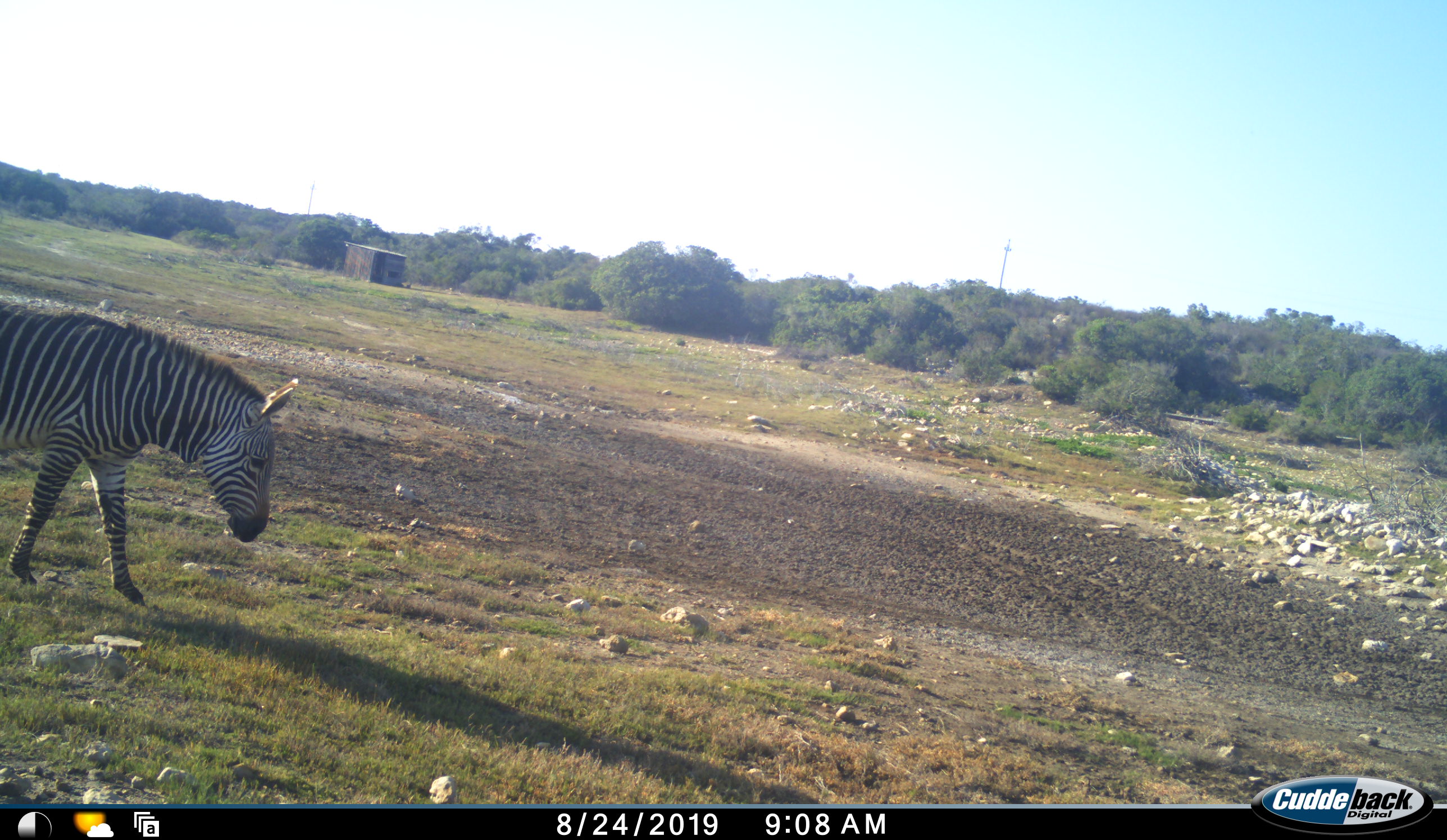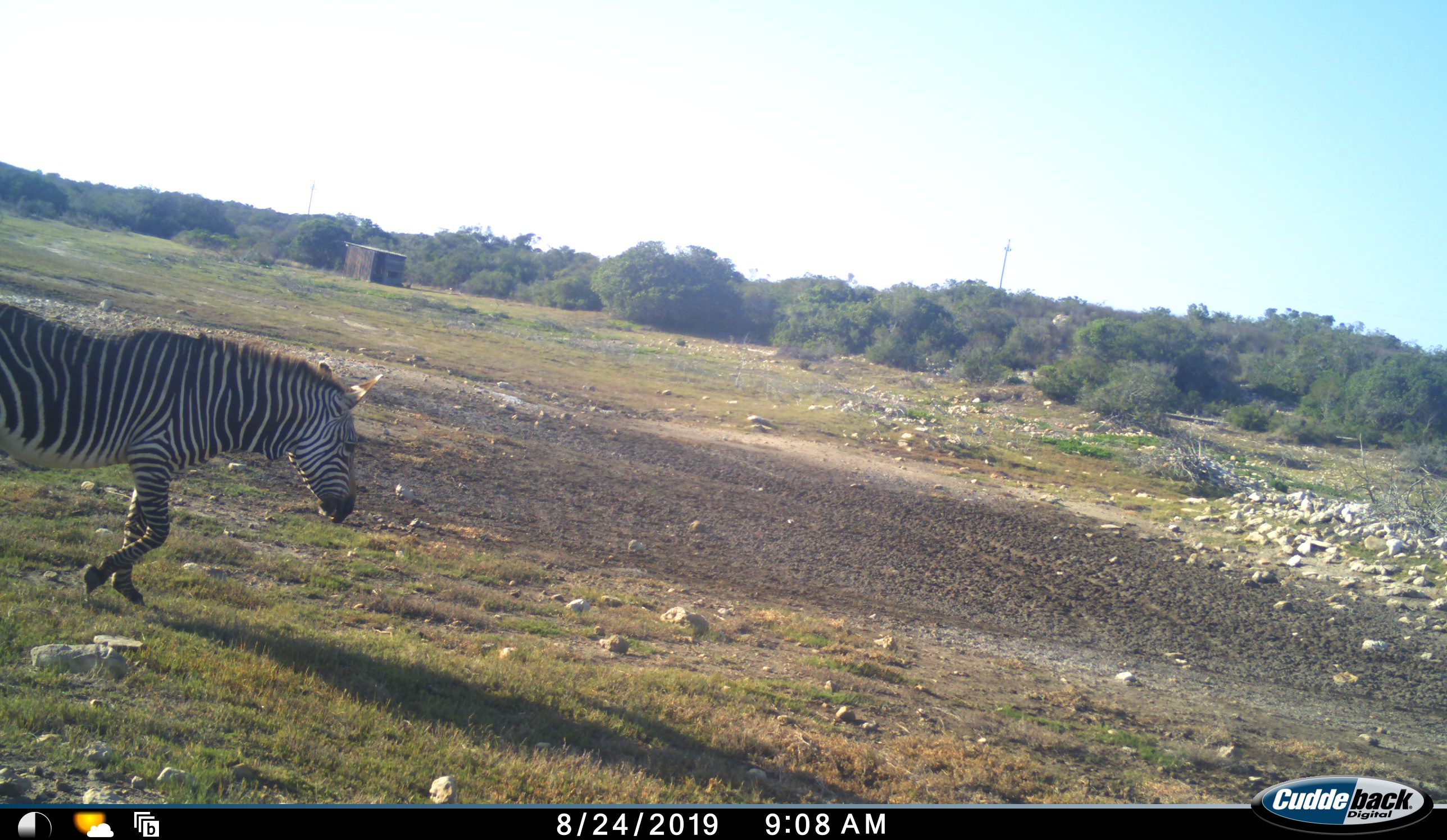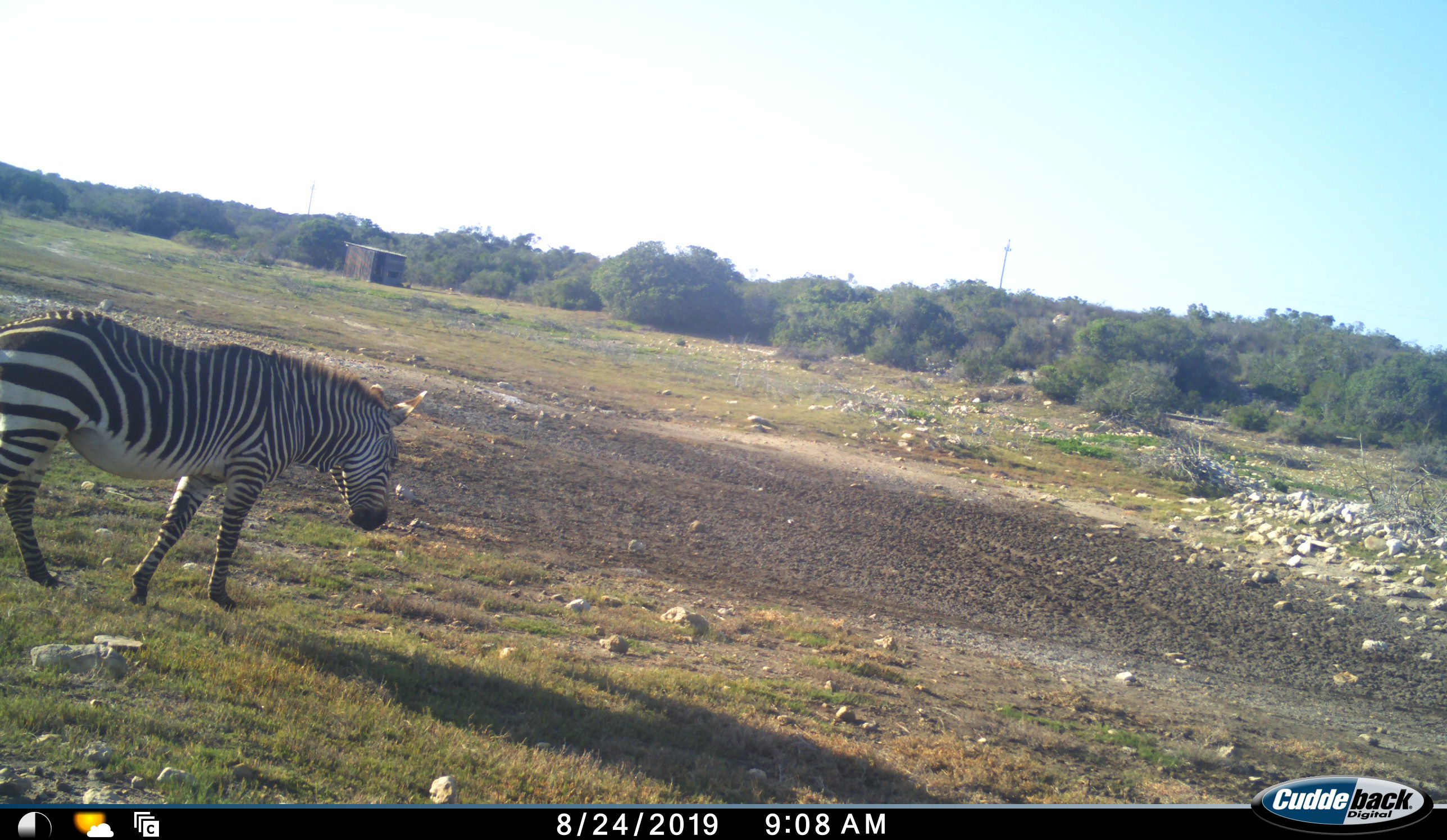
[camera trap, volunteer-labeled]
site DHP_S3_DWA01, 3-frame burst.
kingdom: Animalia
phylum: Chordata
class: Mammalia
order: Perissodactyla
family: Equidae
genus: Equus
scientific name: Equus zebra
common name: mountain zebra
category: zebramountain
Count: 1.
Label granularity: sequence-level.